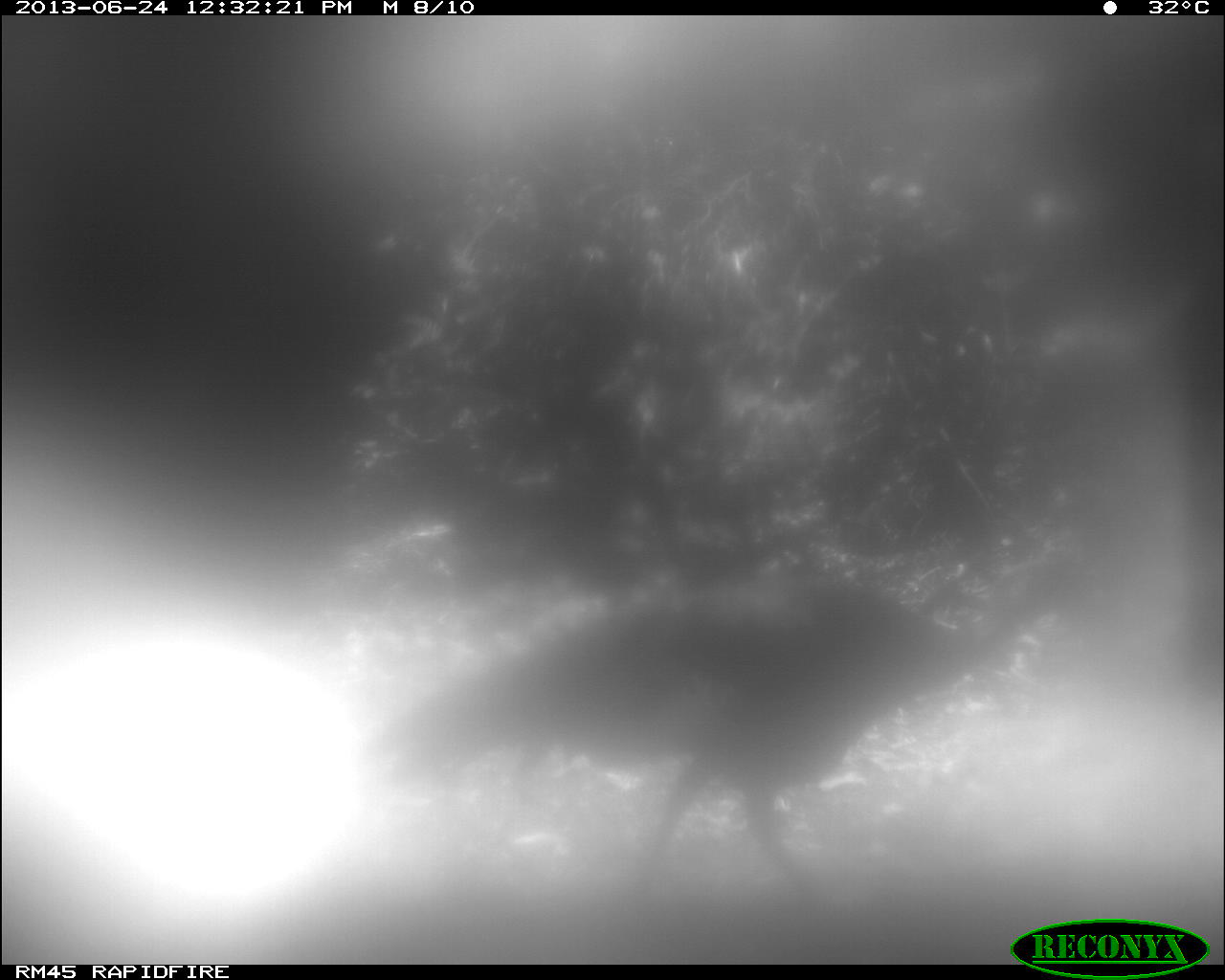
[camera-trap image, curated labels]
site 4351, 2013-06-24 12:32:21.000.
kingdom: Animalia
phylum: Chordata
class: Aves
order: Galliformes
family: Phasianidae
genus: Meleagris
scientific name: Meleagris ocellata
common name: ocellated turkey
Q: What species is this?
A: Meleagris ocellata (ocellated turkey).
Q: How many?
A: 1.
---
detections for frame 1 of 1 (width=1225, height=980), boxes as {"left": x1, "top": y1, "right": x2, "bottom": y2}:
meleagris ocellata: {"left": 431, "top": 546, "right": 1100, "bottom": 920}